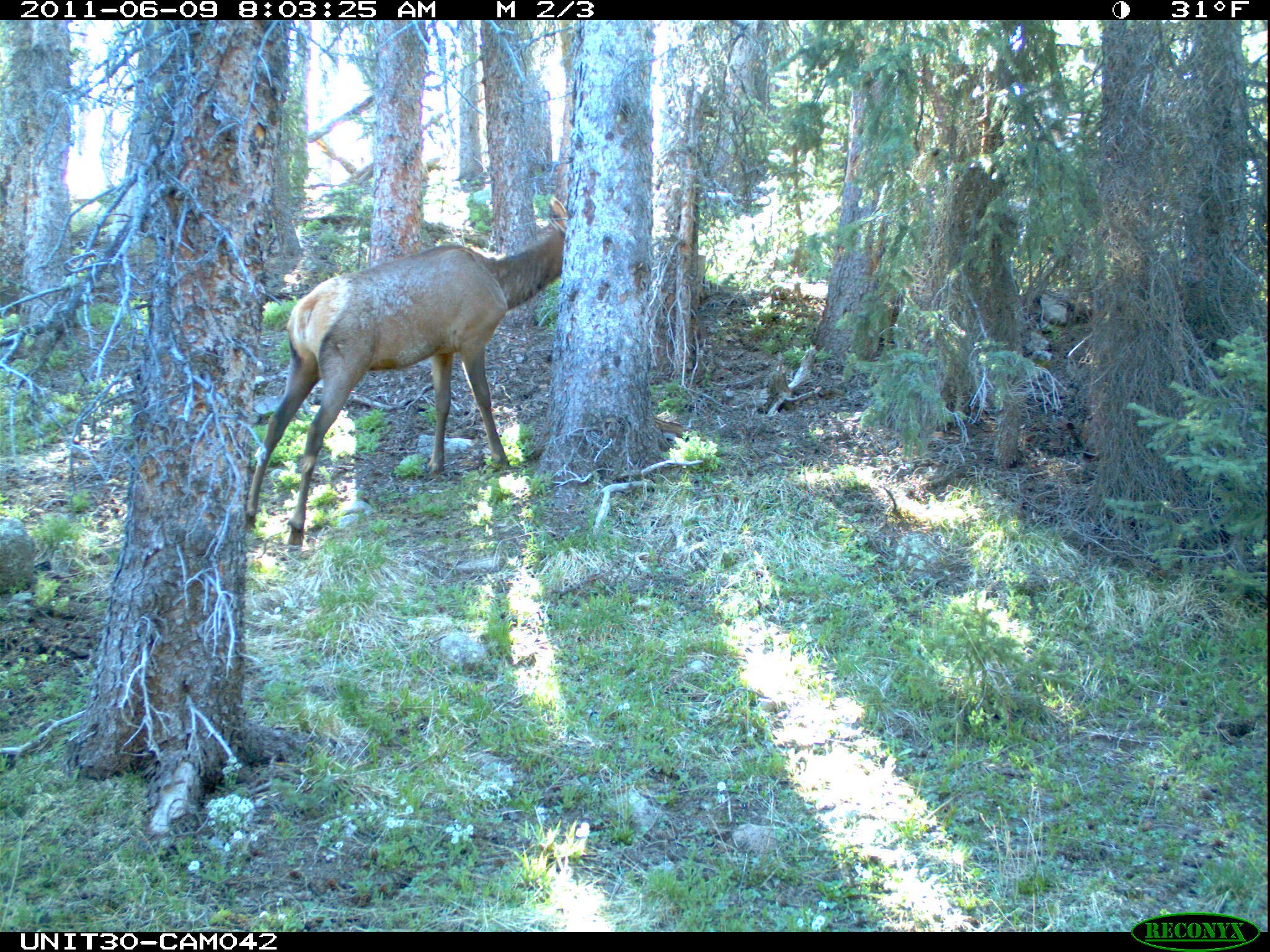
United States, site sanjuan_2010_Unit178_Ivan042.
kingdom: Animalia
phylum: Chordata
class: Mammalia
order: Artiodactyla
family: Cervidae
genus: Cervus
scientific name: Cervus elaphus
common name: red deer